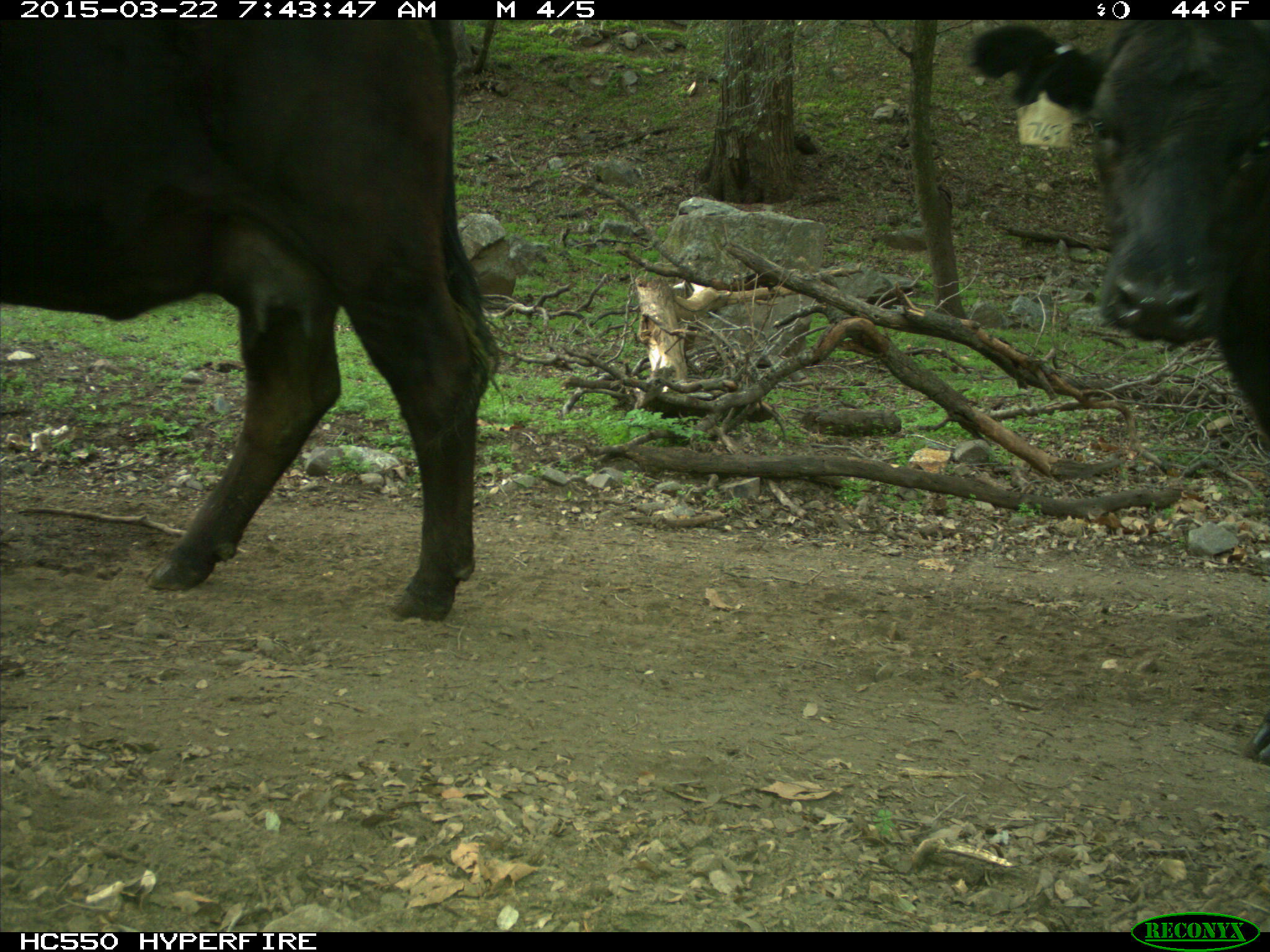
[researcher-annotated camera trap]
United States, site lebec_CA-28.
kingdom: Animalia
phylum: Chordata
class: Mammalia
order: Artiodactyla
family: Bovidae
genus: Bos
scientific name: Bos taurus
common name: domestic cow